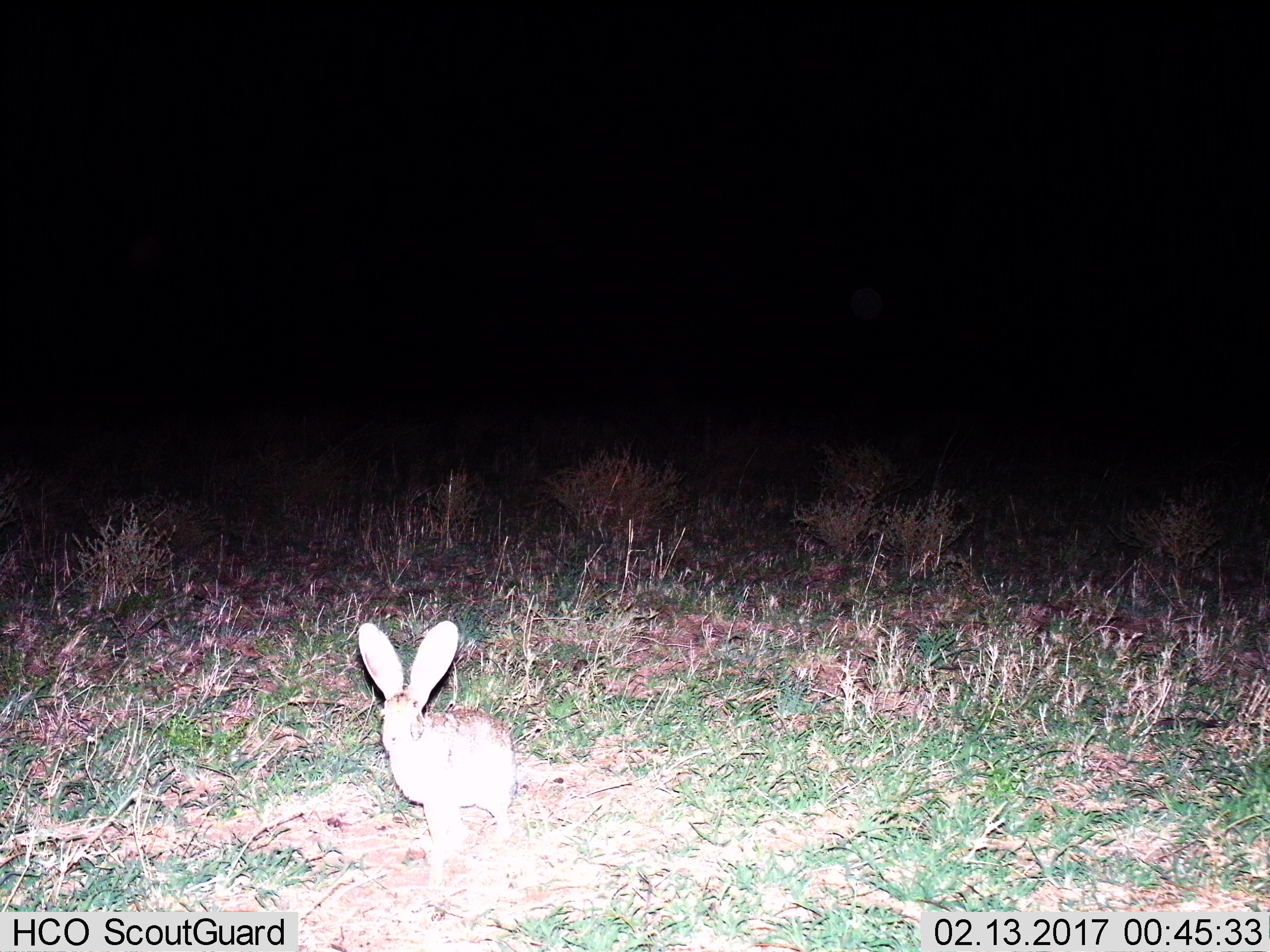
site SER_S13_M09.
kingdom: Animalia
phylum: Chordata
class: Mammalia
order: Lagomorpha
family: Leporidae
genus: Lepus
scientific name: Lepus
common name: hare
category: hareunknown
Hareunknown (hare) (Lepus), count 1. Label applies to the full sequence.